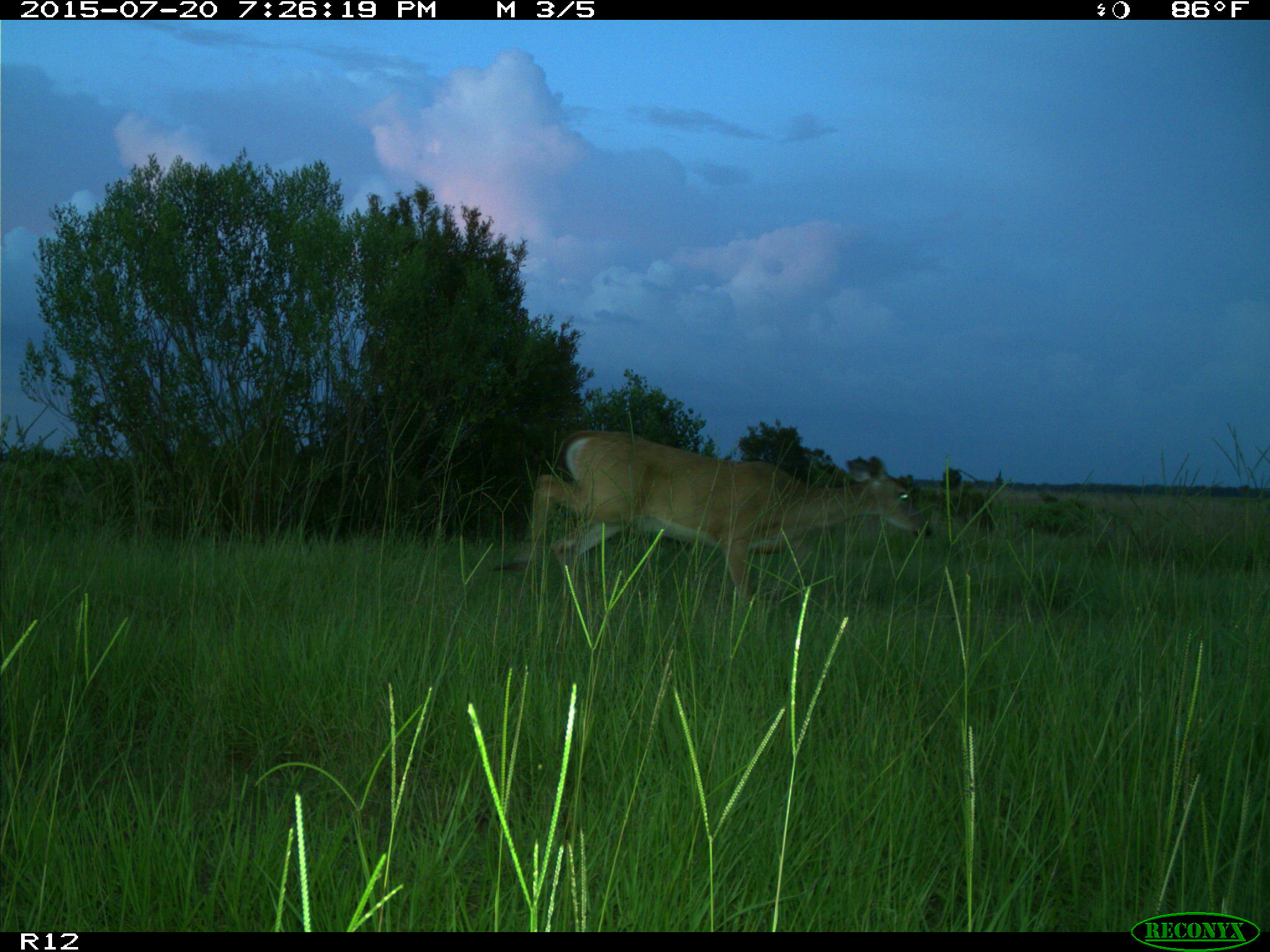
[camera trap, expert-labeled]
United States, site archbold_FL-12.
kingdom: Animalia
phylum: Chordata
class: Mammalia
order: Artiodactyla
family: Cervidae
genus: Odocoileus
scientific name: Odocoileus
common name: deer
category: unidentified deer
Unidentified deer (deer) (Odocoileus).